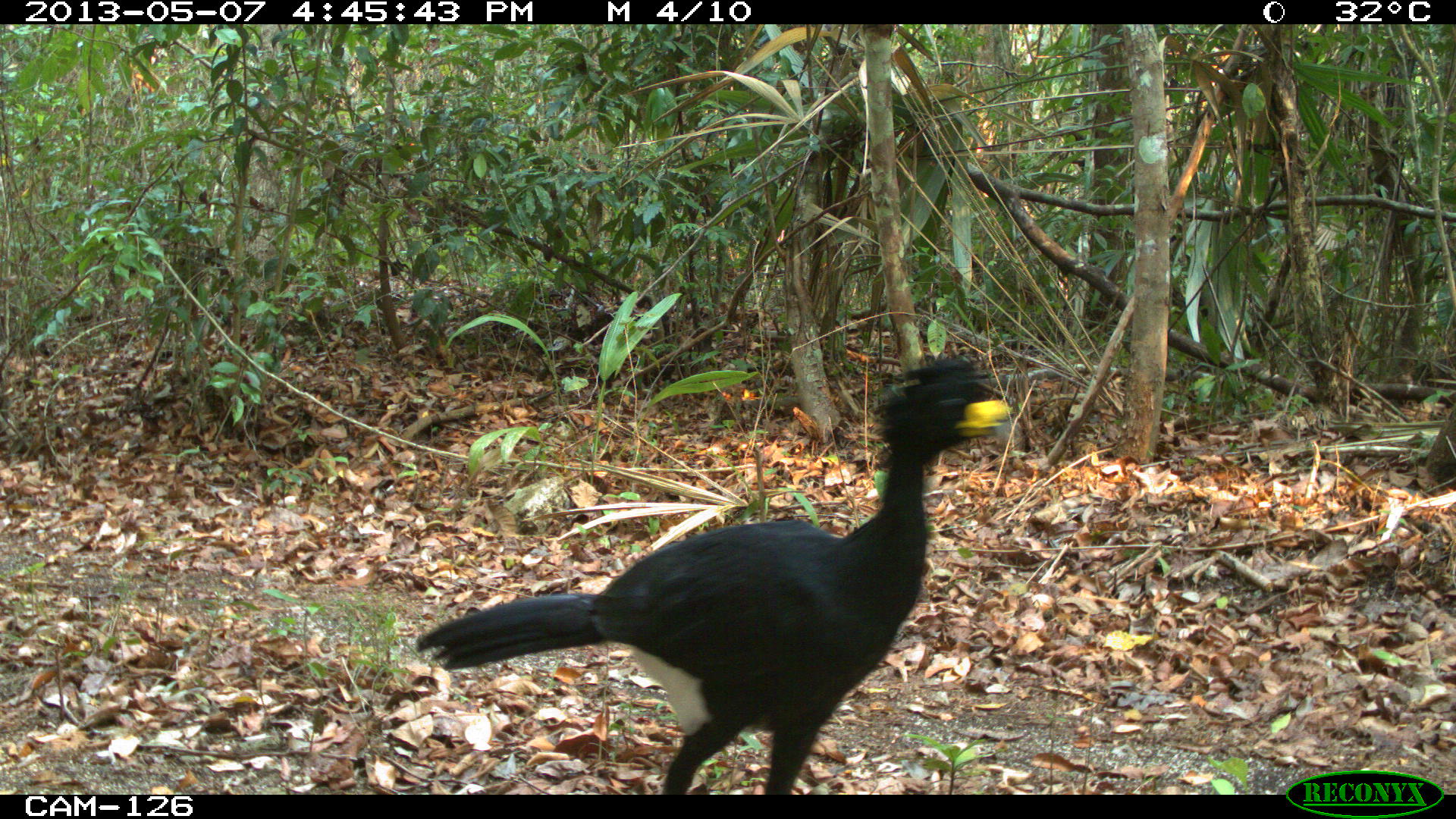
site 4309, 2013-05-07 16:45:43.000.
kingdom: Animalia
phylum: Chordata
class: Aves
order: Galliformes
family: Cracidae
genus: Crax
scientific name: Crax rubra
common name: great curassow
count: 1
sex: male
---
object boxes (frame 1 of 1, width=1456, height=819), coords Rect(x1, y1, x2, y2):
crax rubra: Rect(407, 355, 1015, 795)